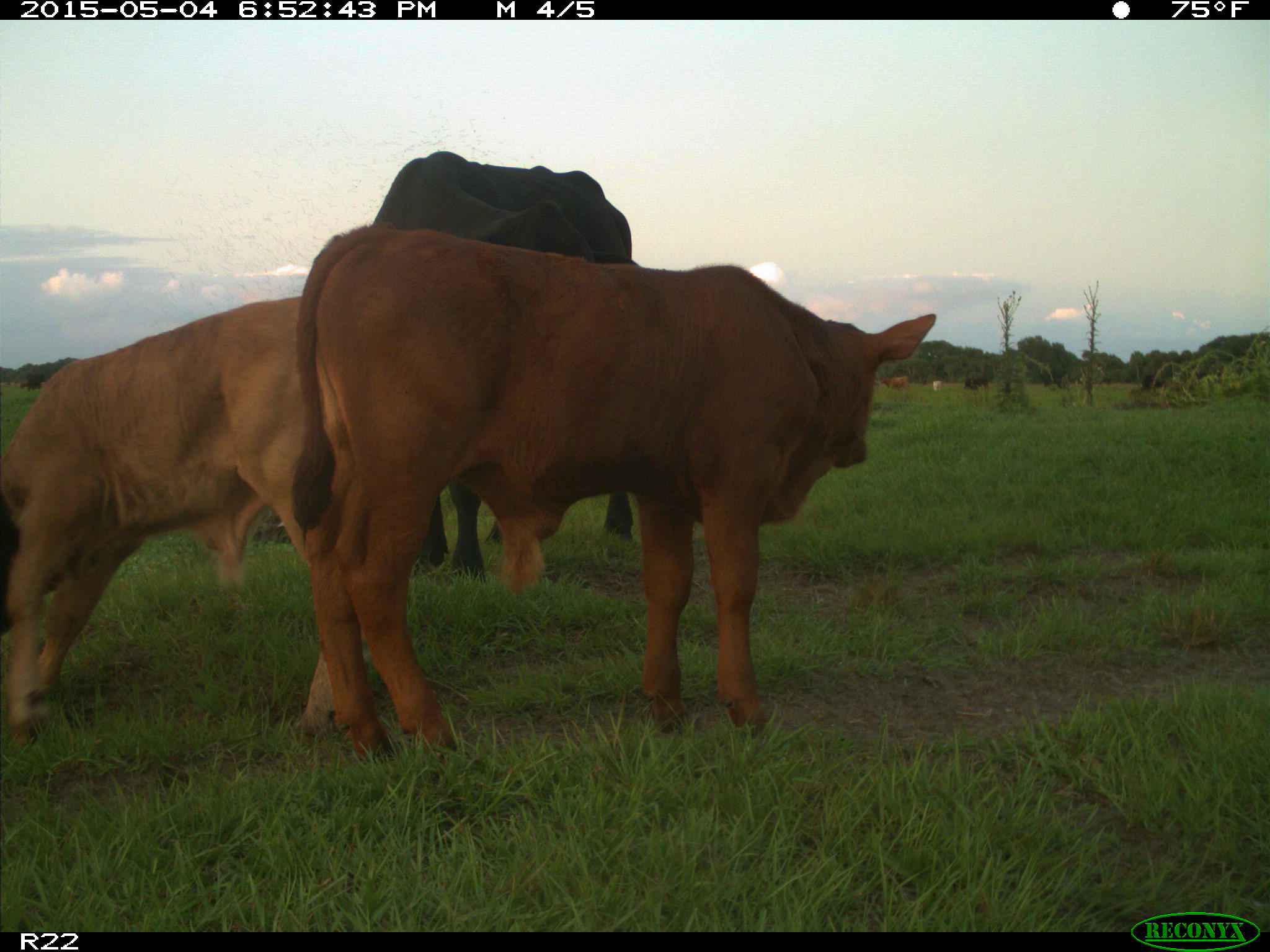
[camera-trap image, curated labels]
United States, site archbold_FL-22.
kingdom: Animalia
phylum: Chordata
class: Mammalia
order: Artiodactyla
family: Bovidae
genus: Bos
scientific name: Bos taurus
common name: domestic cow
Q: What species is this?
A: Bos taurus (domestic cow).